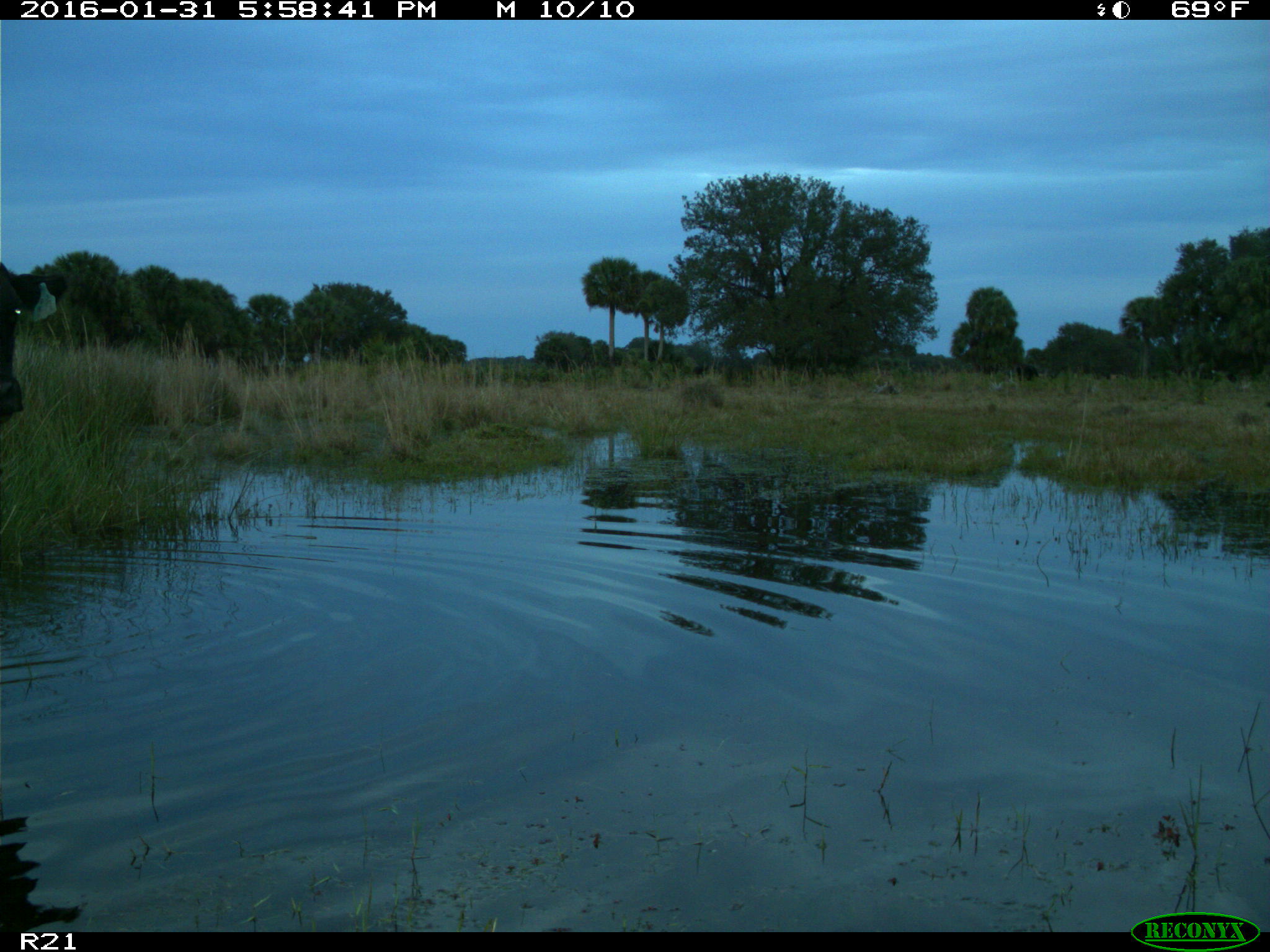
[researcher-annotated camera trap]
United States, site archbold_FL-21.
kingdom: Animalia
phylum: Chordata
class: Mammalia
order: Artiodactyla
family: Bovidae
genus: Bos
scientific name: Bos taurus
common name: domestic cow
Bos taurus (domestic cow).